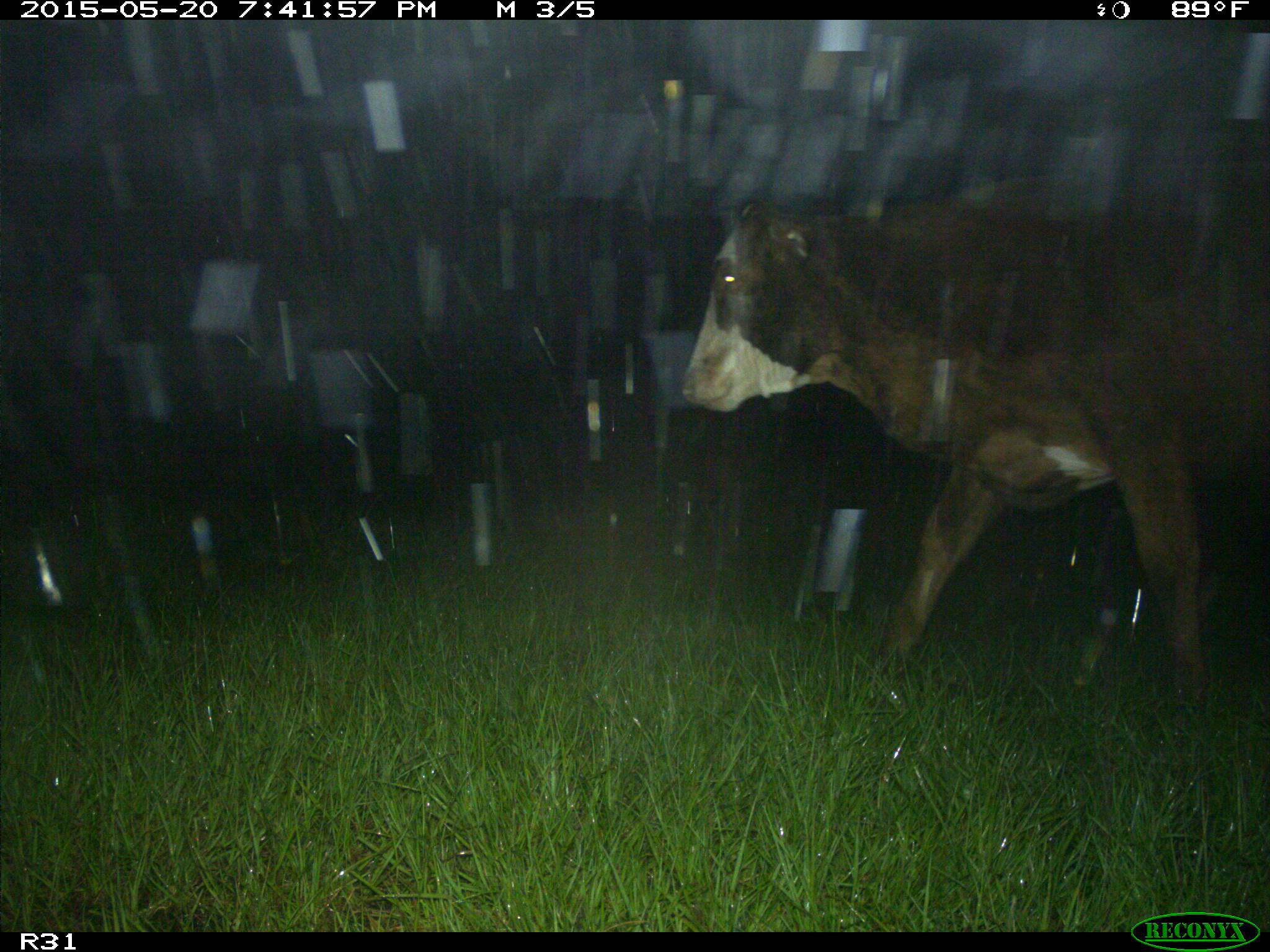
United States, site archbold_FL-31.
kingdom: Animalia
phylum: Chordata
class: Mammalia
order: Artiodactyla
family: Bovidae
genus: Bos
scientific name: Bos taurus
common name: domestic cow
Bos taurus (domestic cow).